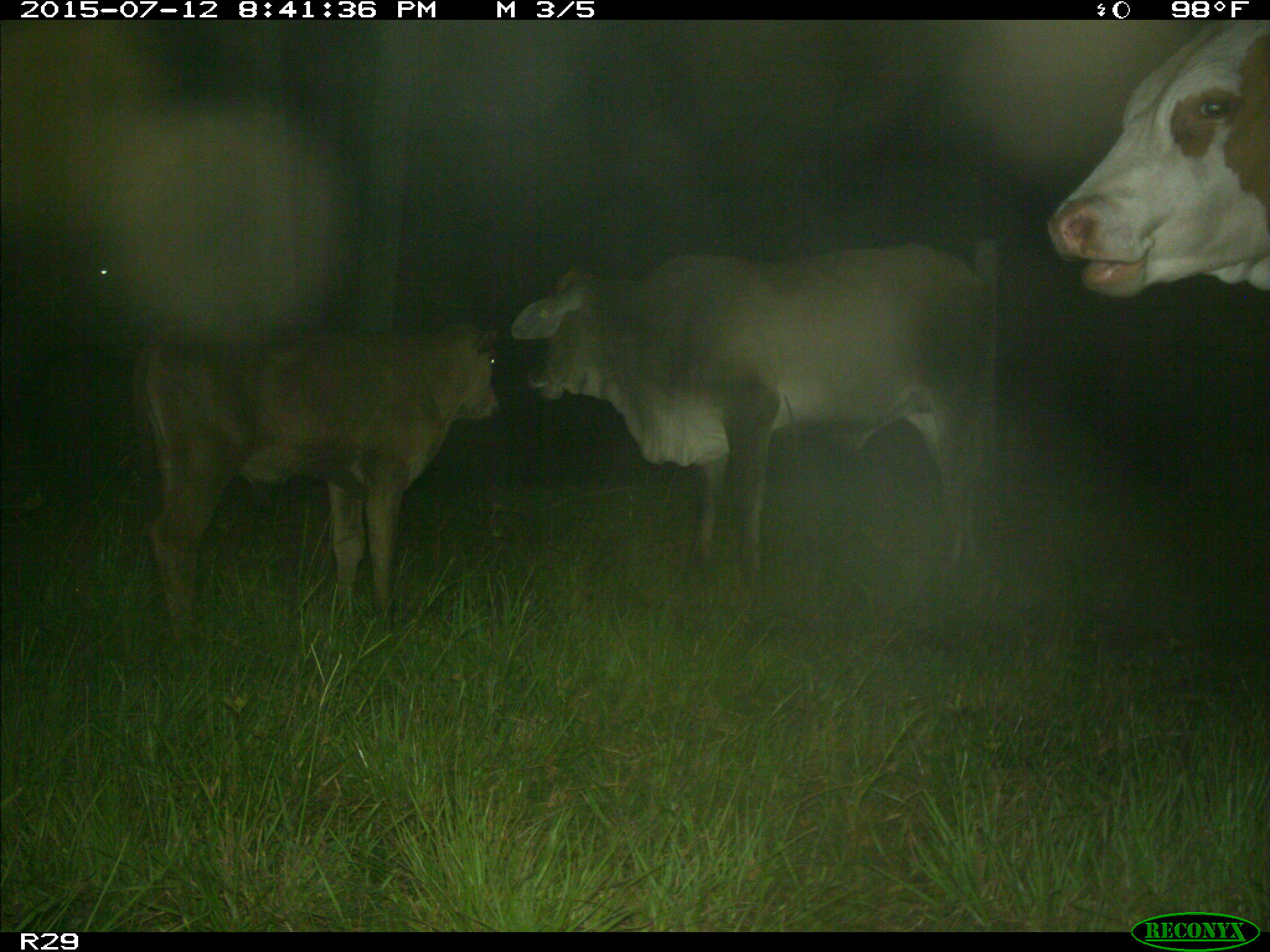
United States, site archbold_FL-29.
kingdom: Animalia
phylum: Chordata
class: Mammalia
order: Artiodactyla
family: Bovidae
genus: Bos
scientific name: Bos taurus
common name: domestic cow